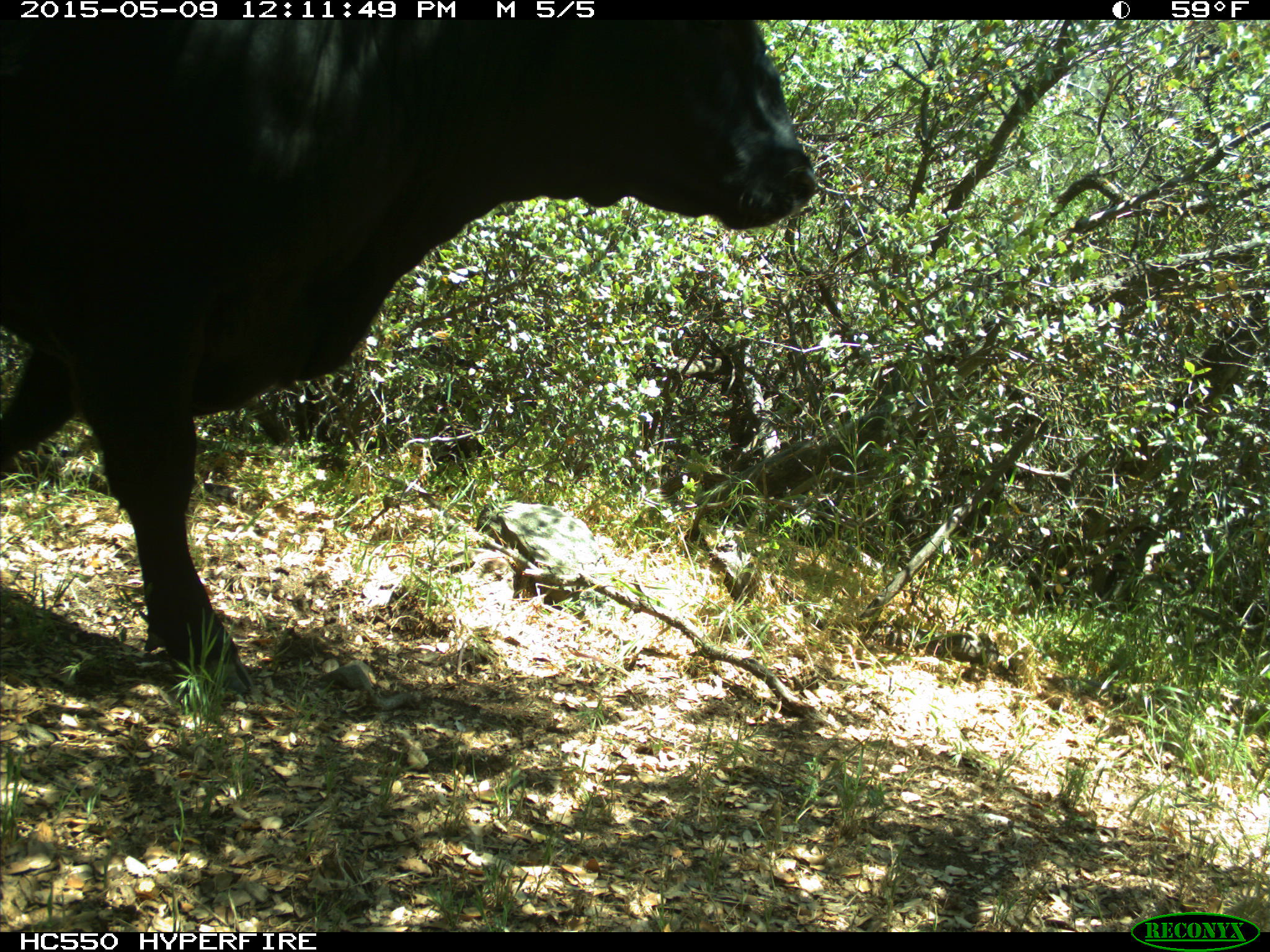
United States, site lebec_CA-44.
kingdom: Animalia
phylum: Chordata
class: Mammalia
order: Artiodactyla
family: Bovidae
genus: Bos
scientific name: Bos taurus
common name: domestic cow